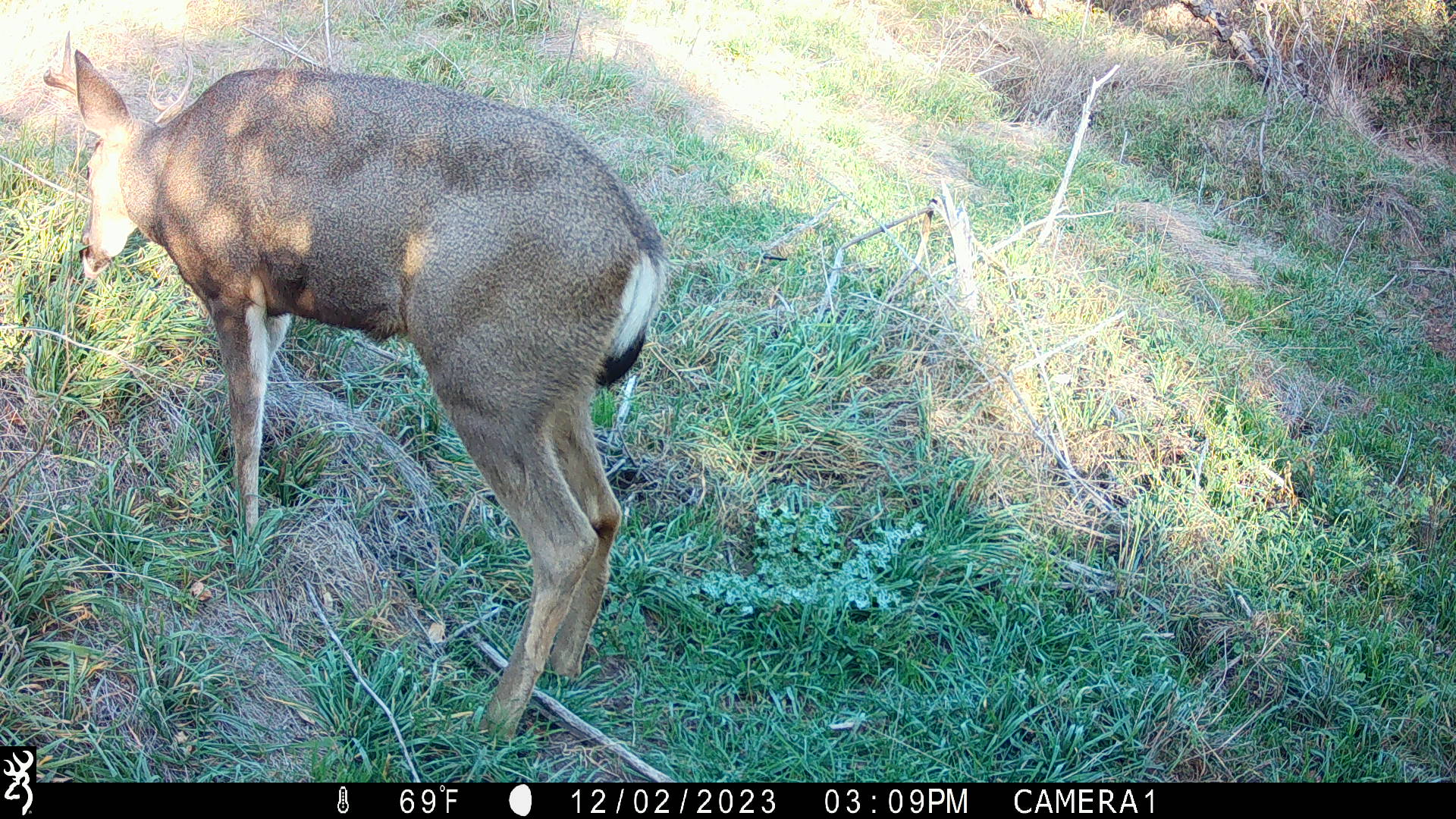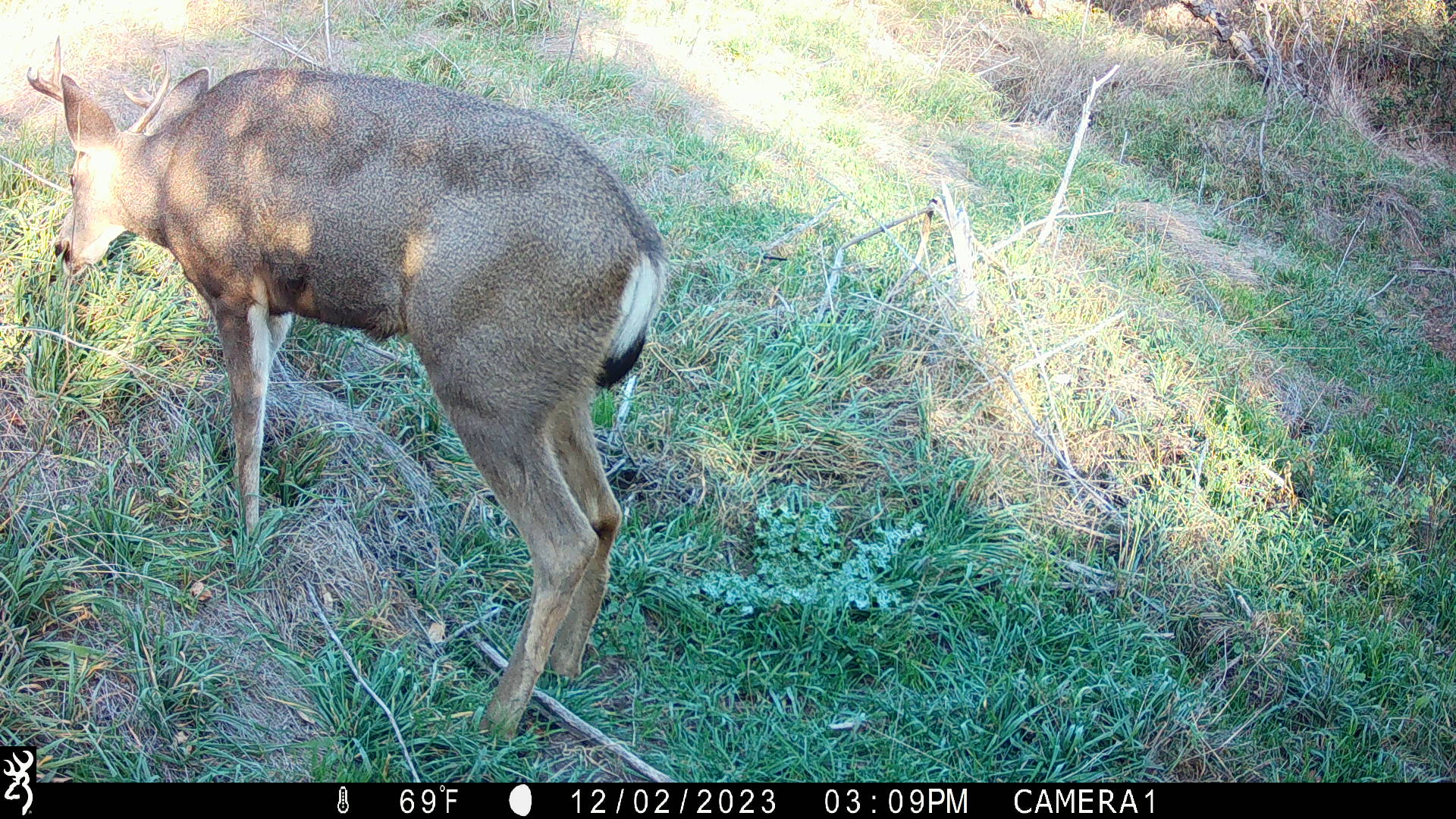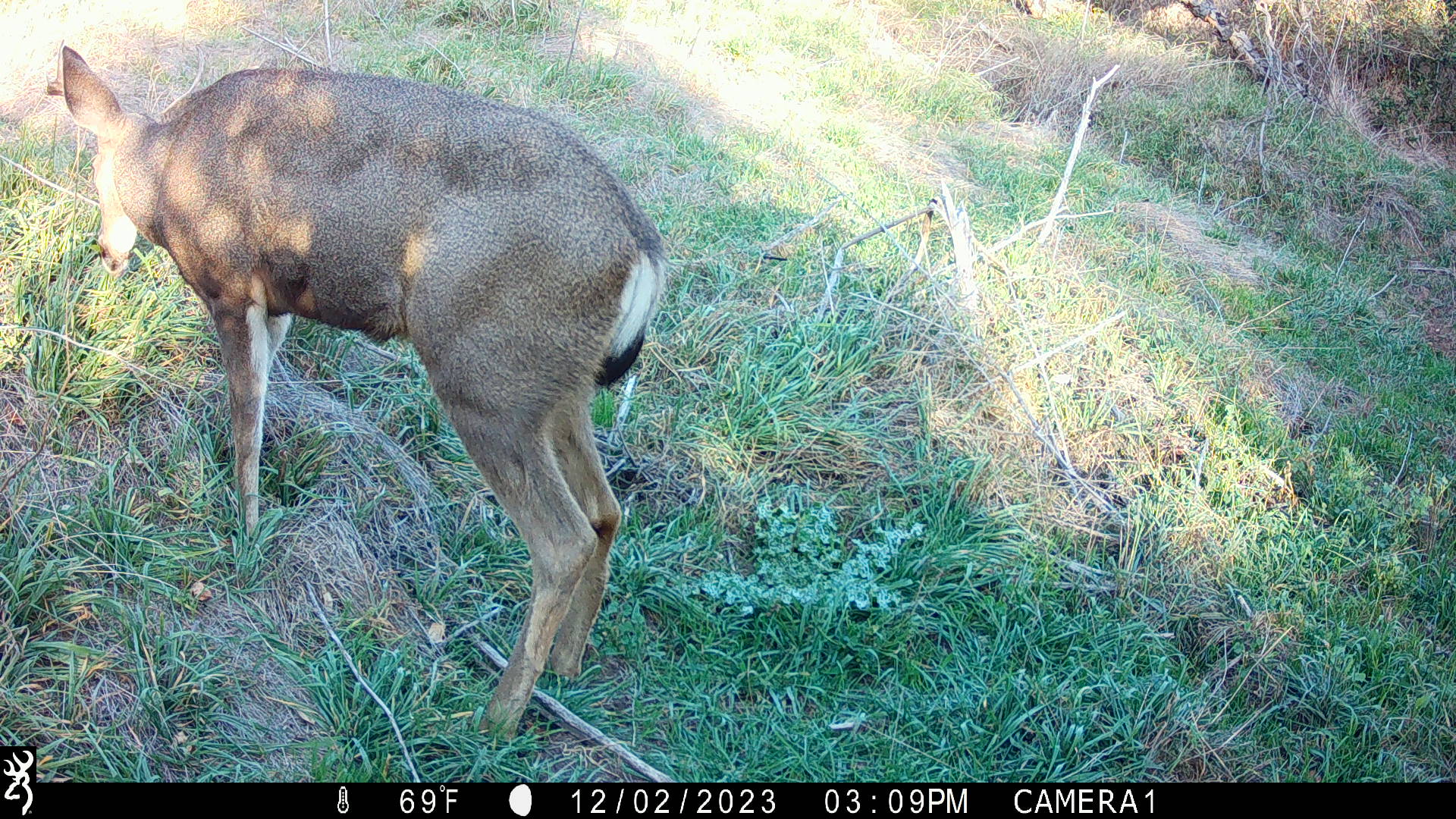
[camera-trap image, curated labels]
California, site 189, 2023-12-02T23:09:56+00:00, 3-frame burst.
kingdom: Animalia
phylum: Chordata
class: Mammalia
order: Artiodactyla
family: Cervidae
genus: Odocoileus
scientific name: Odocoileus hemionus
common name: mule deer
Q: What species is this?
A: Mule deer (Odocoileus hemionus).